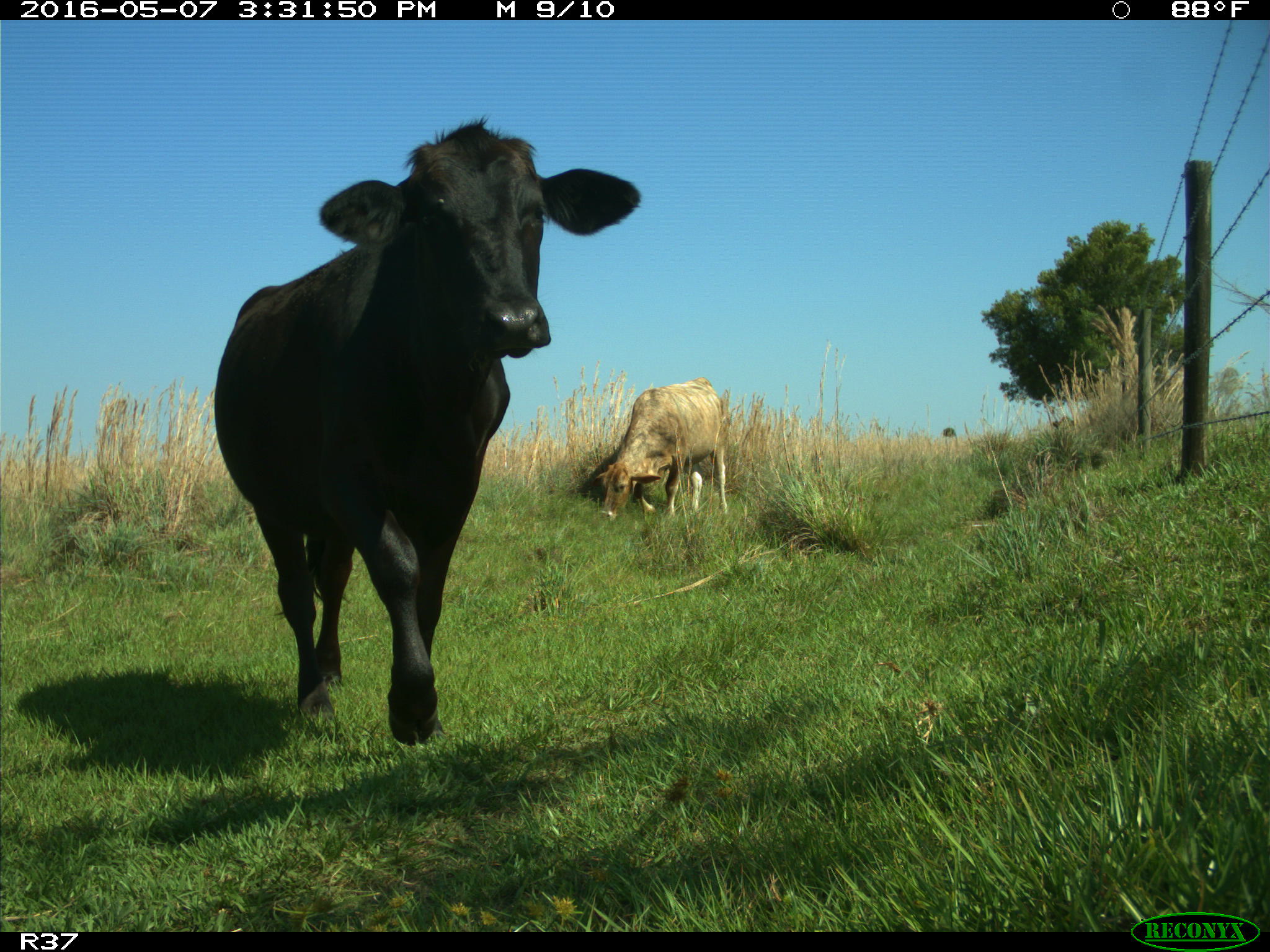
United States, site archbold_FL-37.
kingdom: Animalia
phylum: Chordata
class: Mammalia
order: Artiodactyla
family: Bovidae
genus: Bos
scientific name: Bos taurus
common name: domestic cow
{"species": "Bos taurus (domestic cow)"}